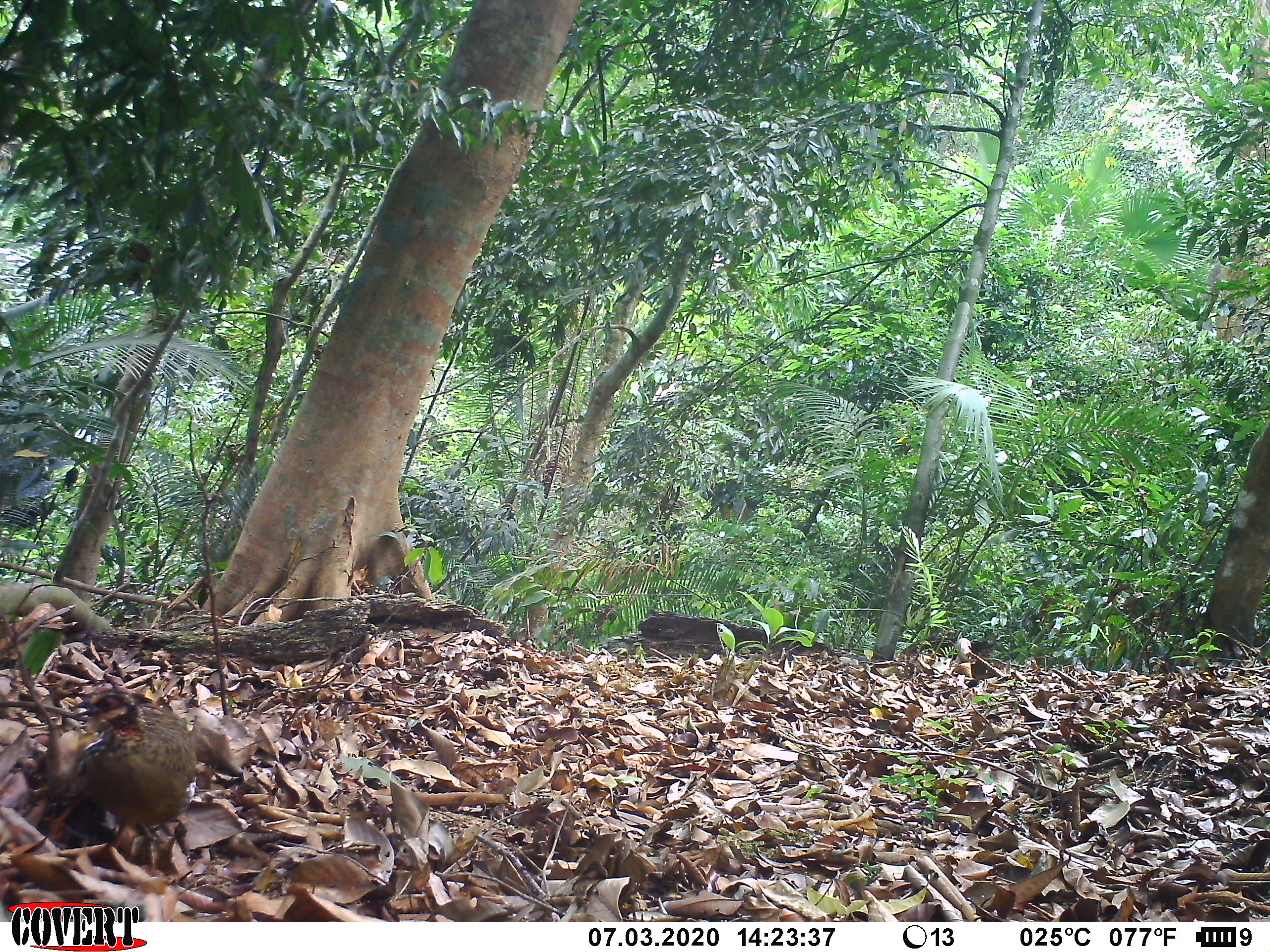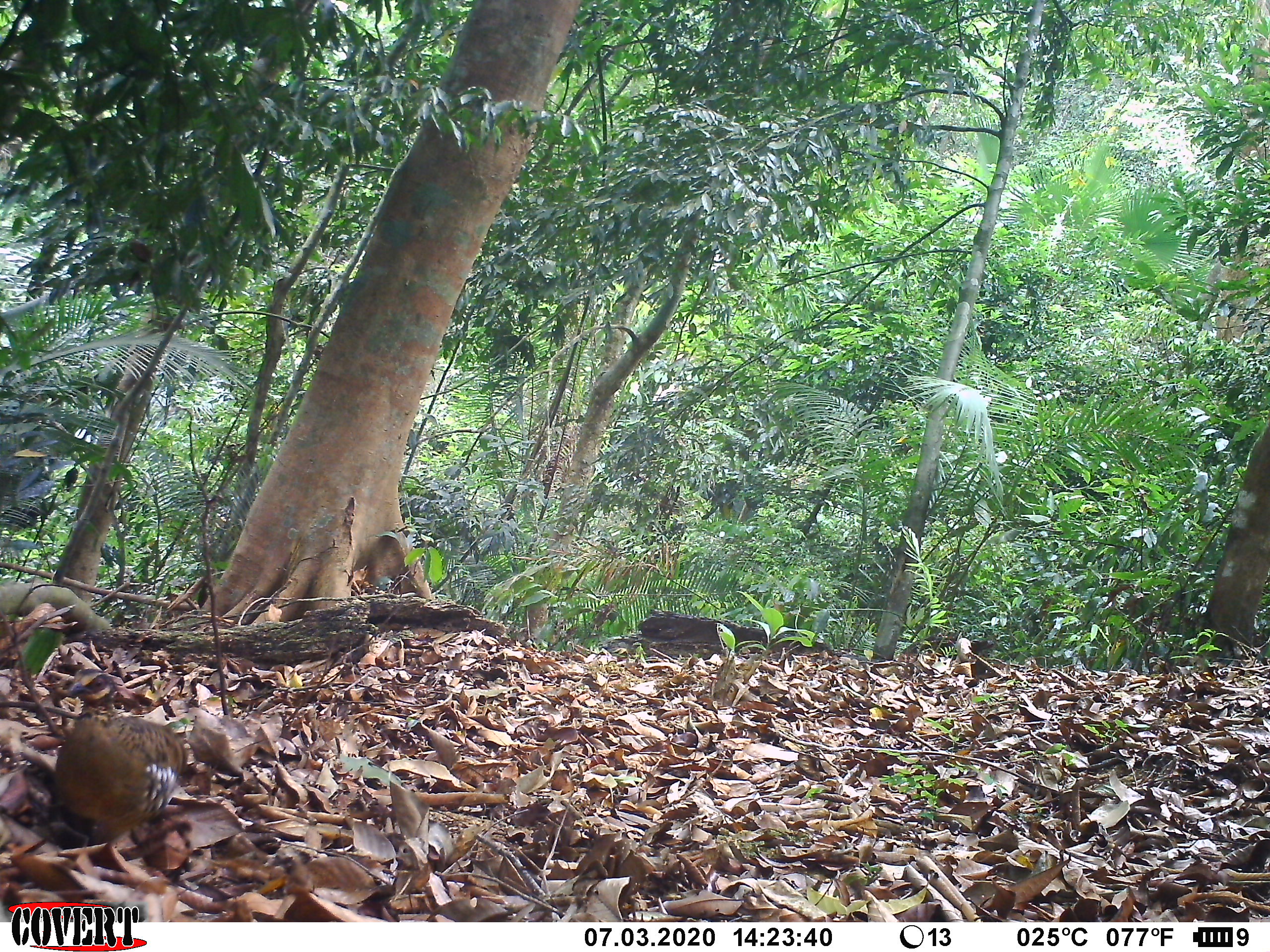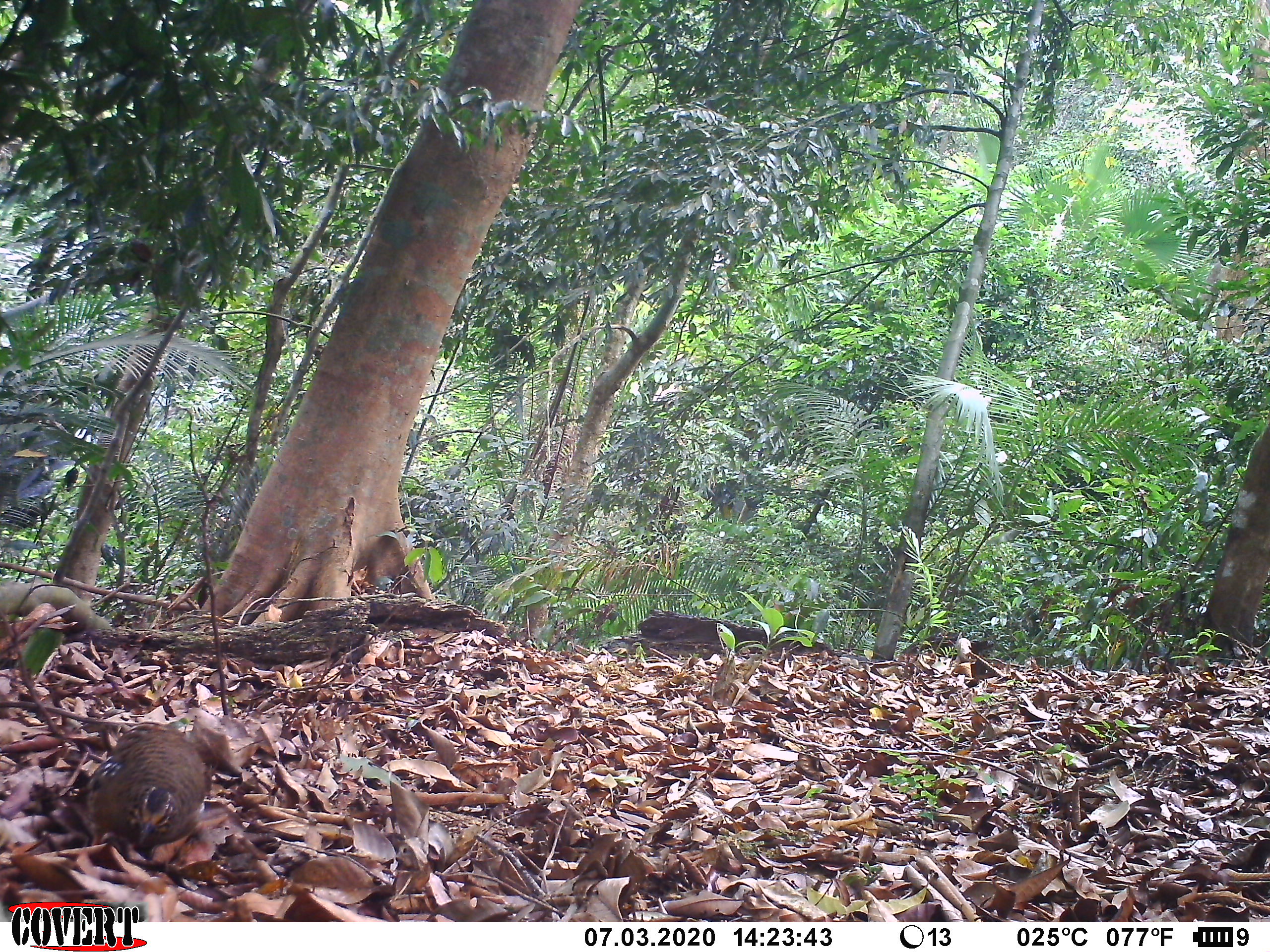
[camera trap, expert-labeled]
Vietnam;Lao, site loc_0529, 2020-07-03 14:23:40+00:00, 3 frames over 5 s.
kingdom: Animalia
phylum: Chordata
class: Aves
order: Galliformes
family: Phasianidae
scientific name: Phasianidae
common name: partridge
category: unidentified partridge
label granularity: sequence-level